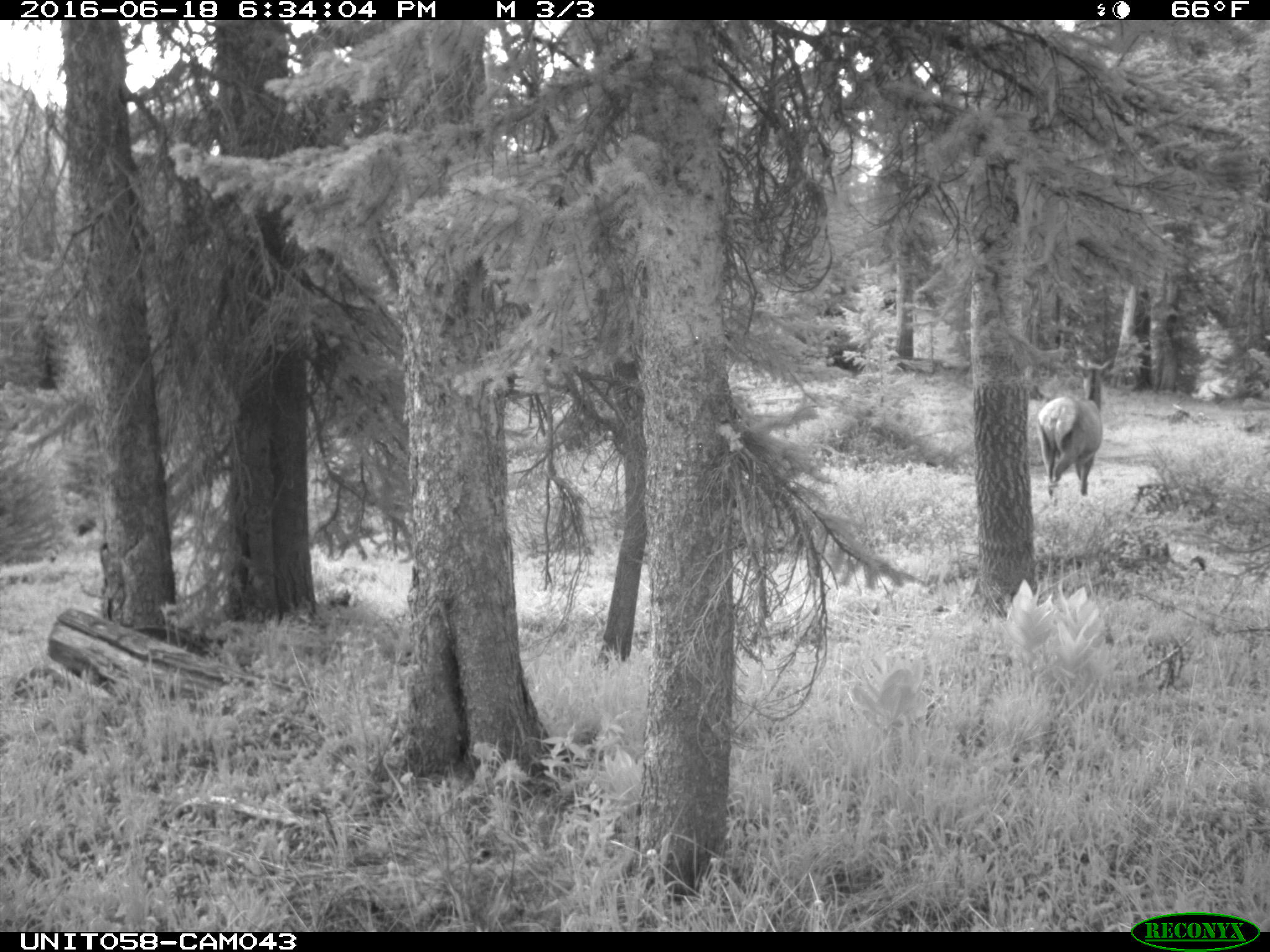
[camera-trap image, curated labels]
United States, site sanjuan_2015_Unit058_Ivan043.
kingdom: Animalia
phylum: Chordata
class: Mammalia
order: Artiodactyla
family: Cervidae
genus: Cervus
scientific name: Cervus elaphus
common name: red deer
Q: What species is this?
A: Cervus elaphus (red deer).